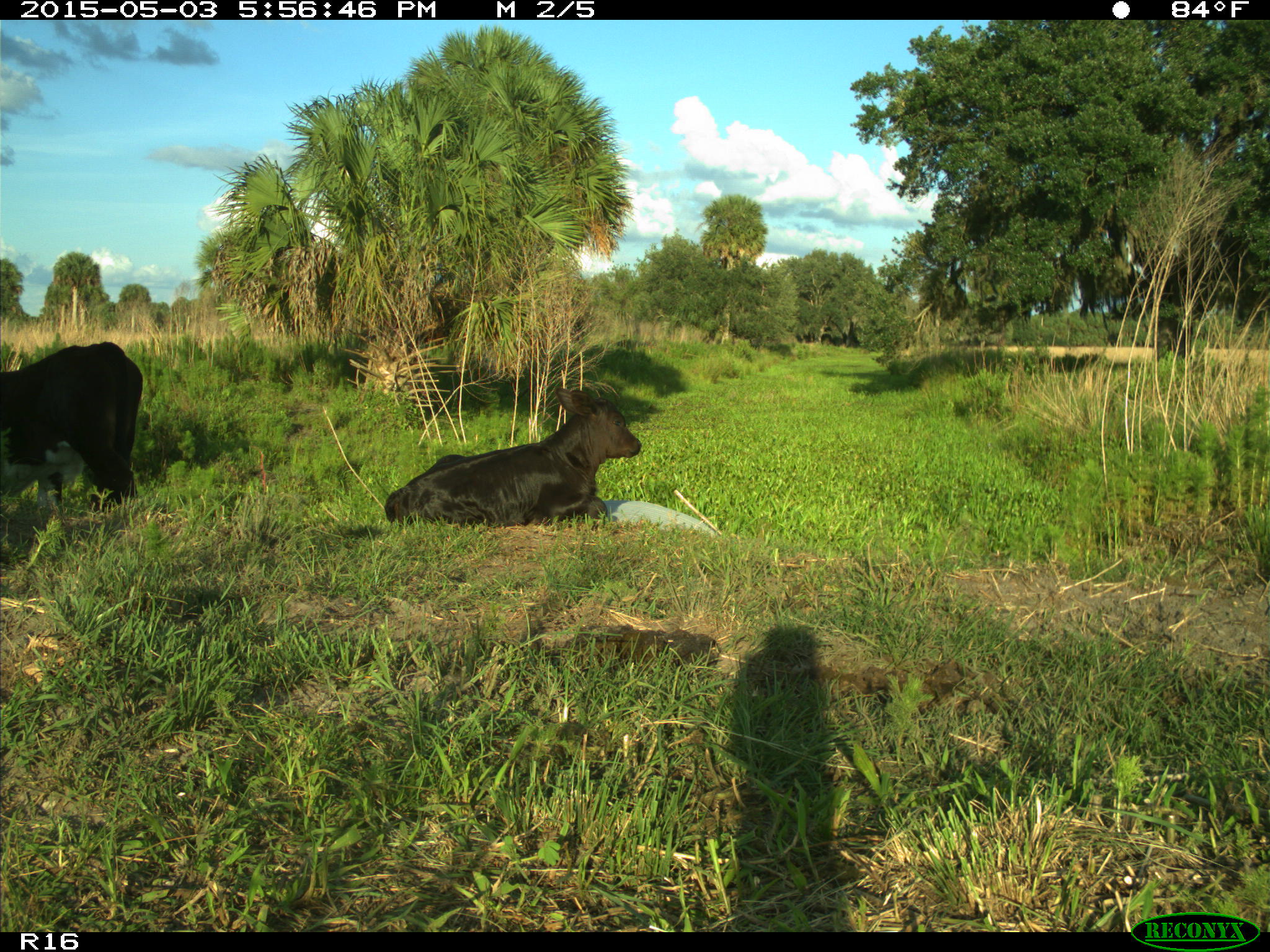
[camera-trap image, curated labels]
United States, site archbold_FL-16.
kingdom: Animalia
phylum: Chordata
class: Mammalia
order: Artiodactyla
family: Bovidae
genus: Bos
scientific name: Bos taurus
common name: domestic cow